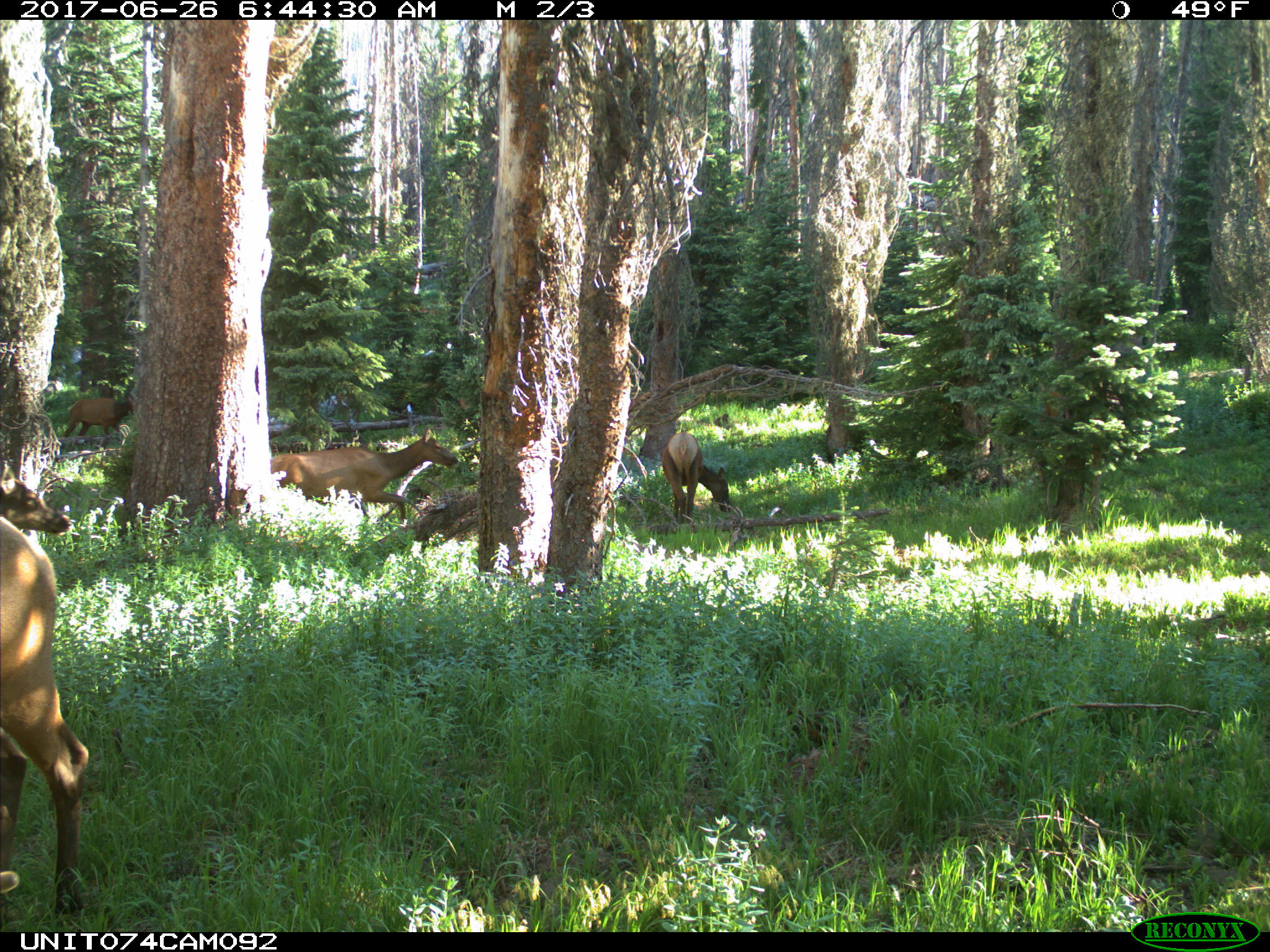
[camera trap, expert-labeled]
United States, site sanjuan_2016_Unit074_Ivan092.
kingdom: Animalia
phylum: Chordata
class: Mammalia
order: Artiodactyla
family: Cervidae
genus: Cervus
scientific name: Cervus elaphus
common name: red deer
Cervus elaphus (red deer).